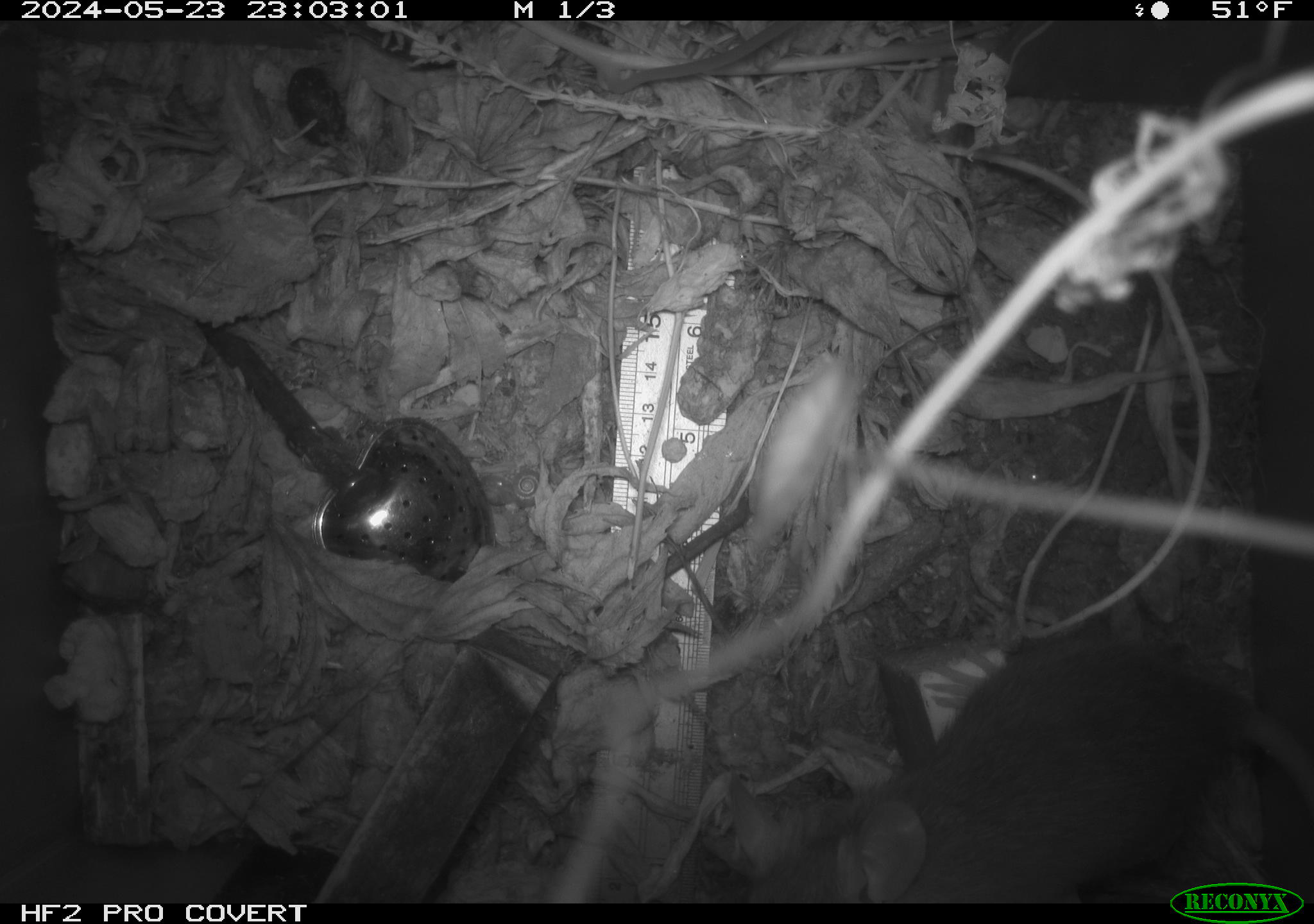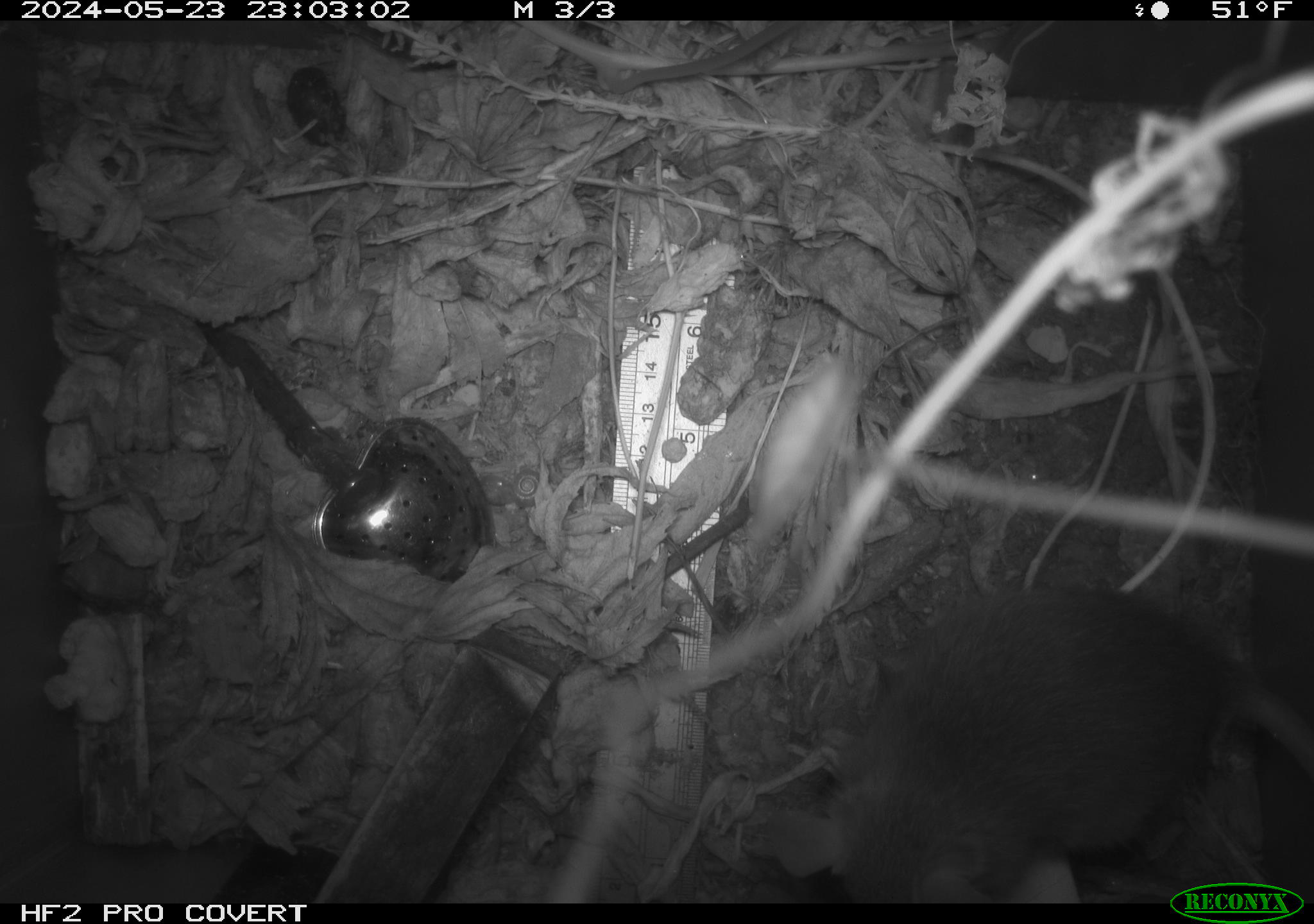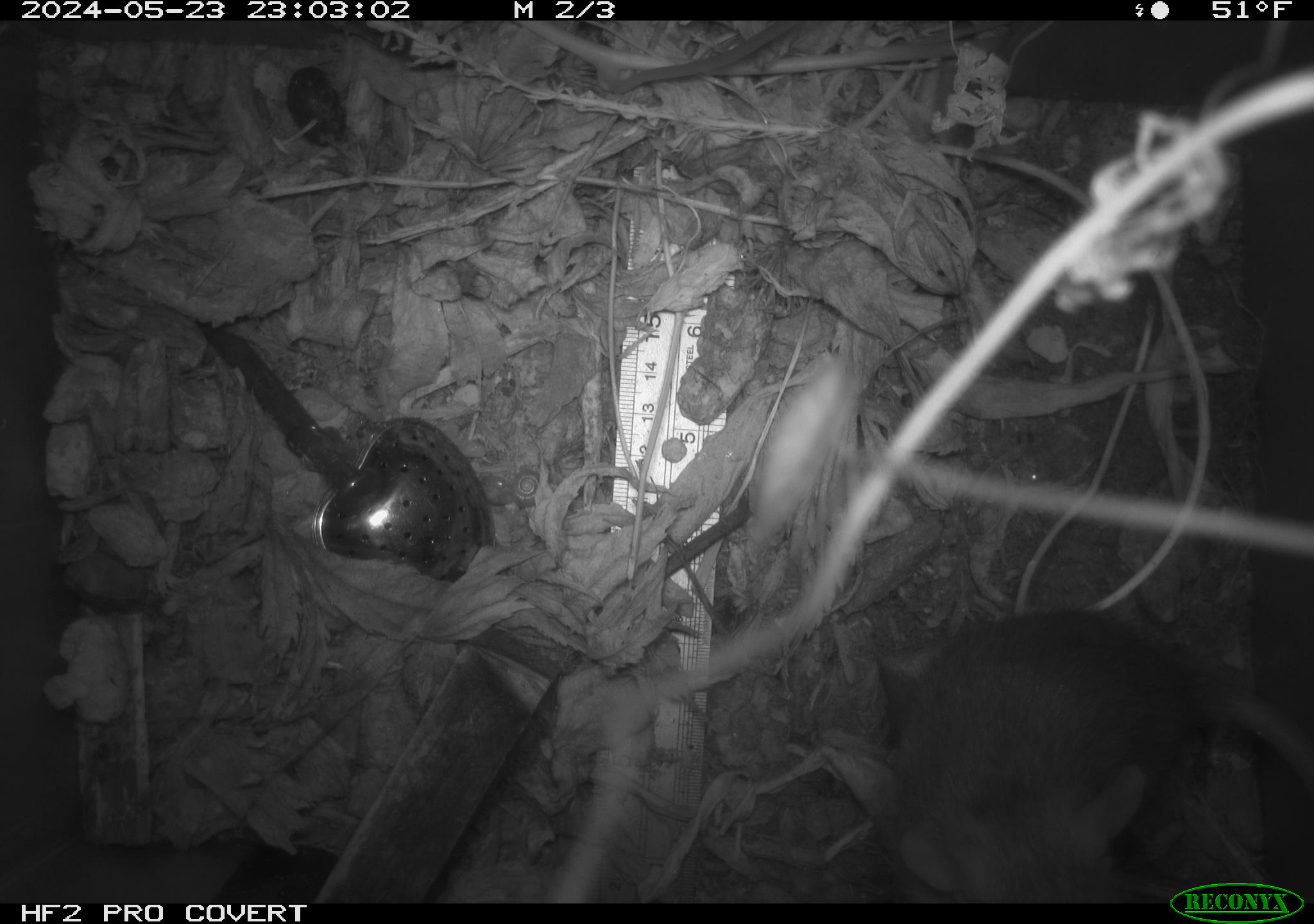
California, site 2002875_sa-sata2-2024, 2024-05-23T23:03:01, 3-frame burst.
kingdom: Animalia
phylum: Chordata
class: Mammalia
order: Rodentia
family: Muridae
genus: Rattus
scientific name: Rattus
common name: rat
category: rattus species